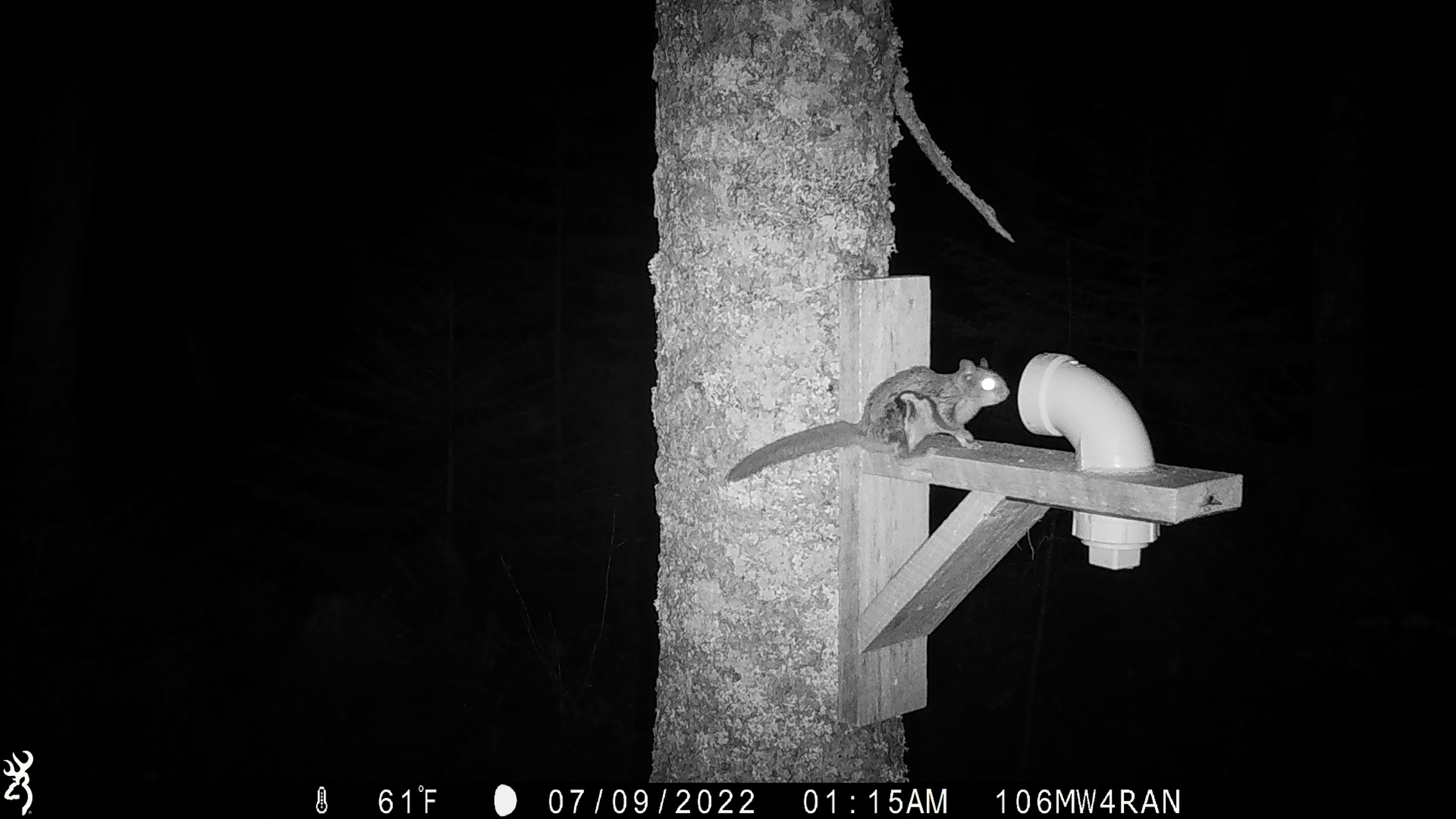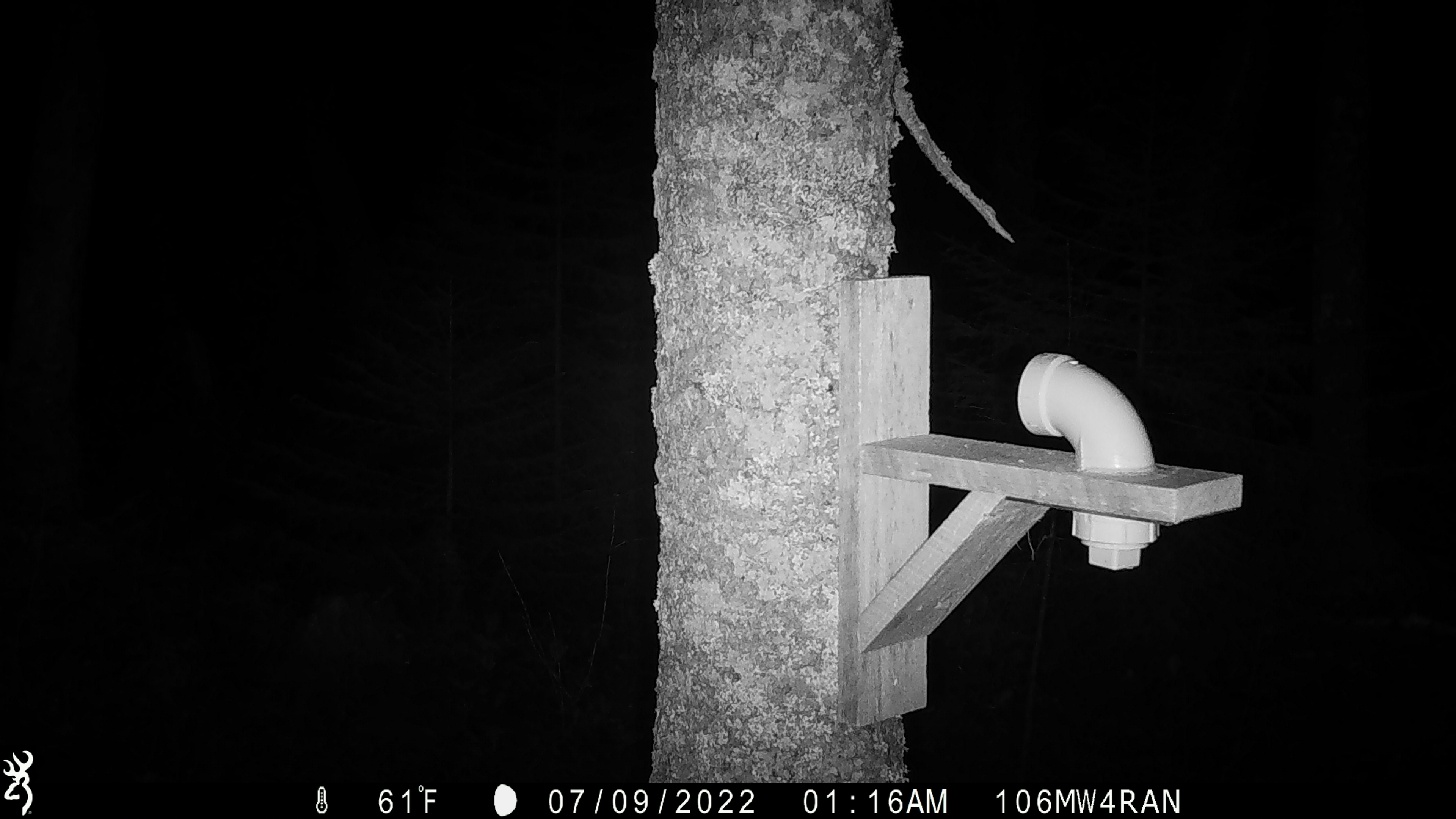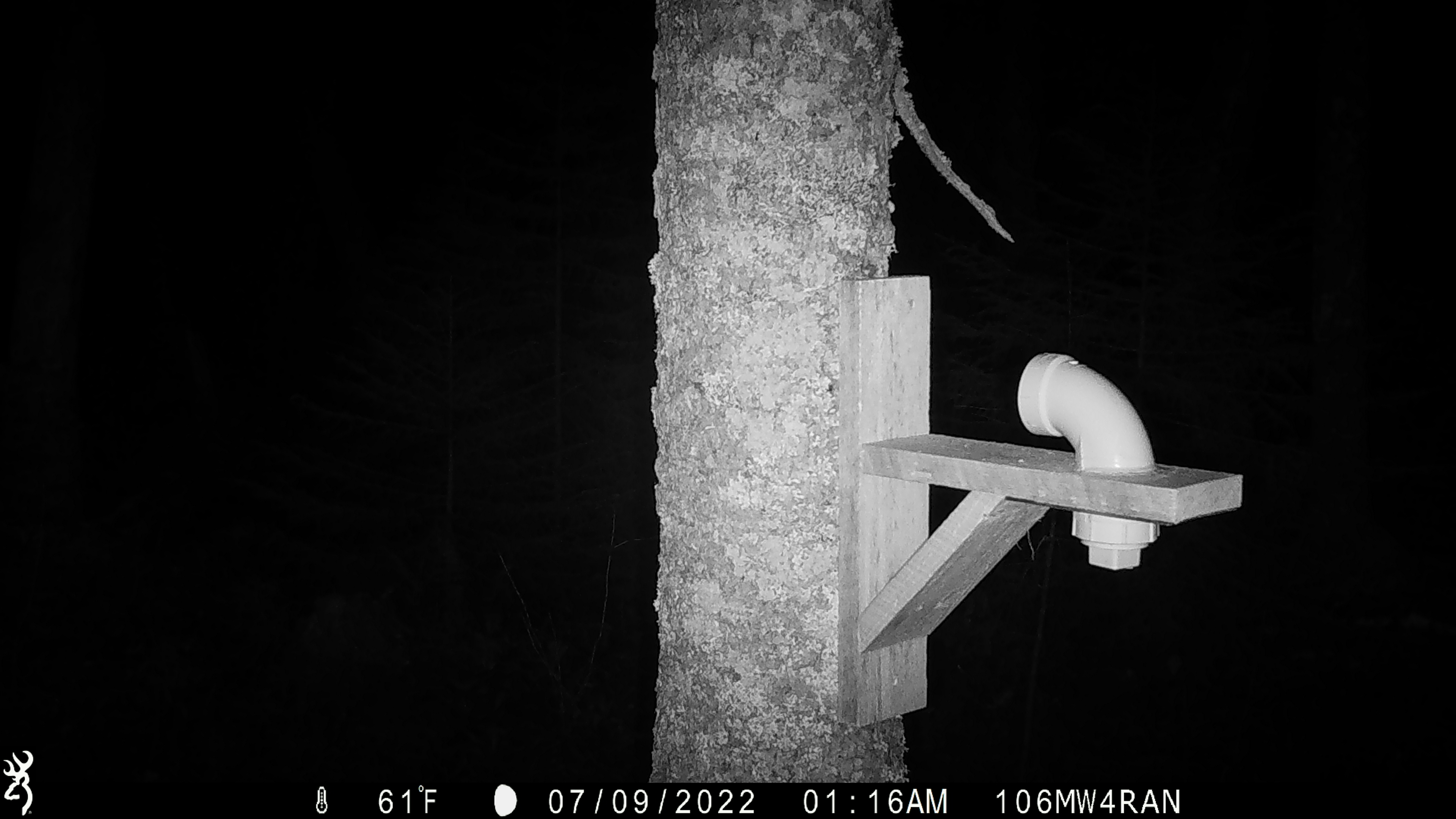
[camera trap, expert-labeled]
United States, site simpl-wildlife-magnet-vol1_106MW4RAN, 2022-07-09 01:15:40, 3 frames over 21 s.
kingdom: Animalia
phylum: Chordata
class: Mammalia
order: Rodentia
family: Sciuridae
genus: Glaucomys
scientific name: Glaucomys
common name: flying squirrel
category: flying squirrel sp.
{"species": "flying squirrel sp. (flying squirrel) (Glaucomys)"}